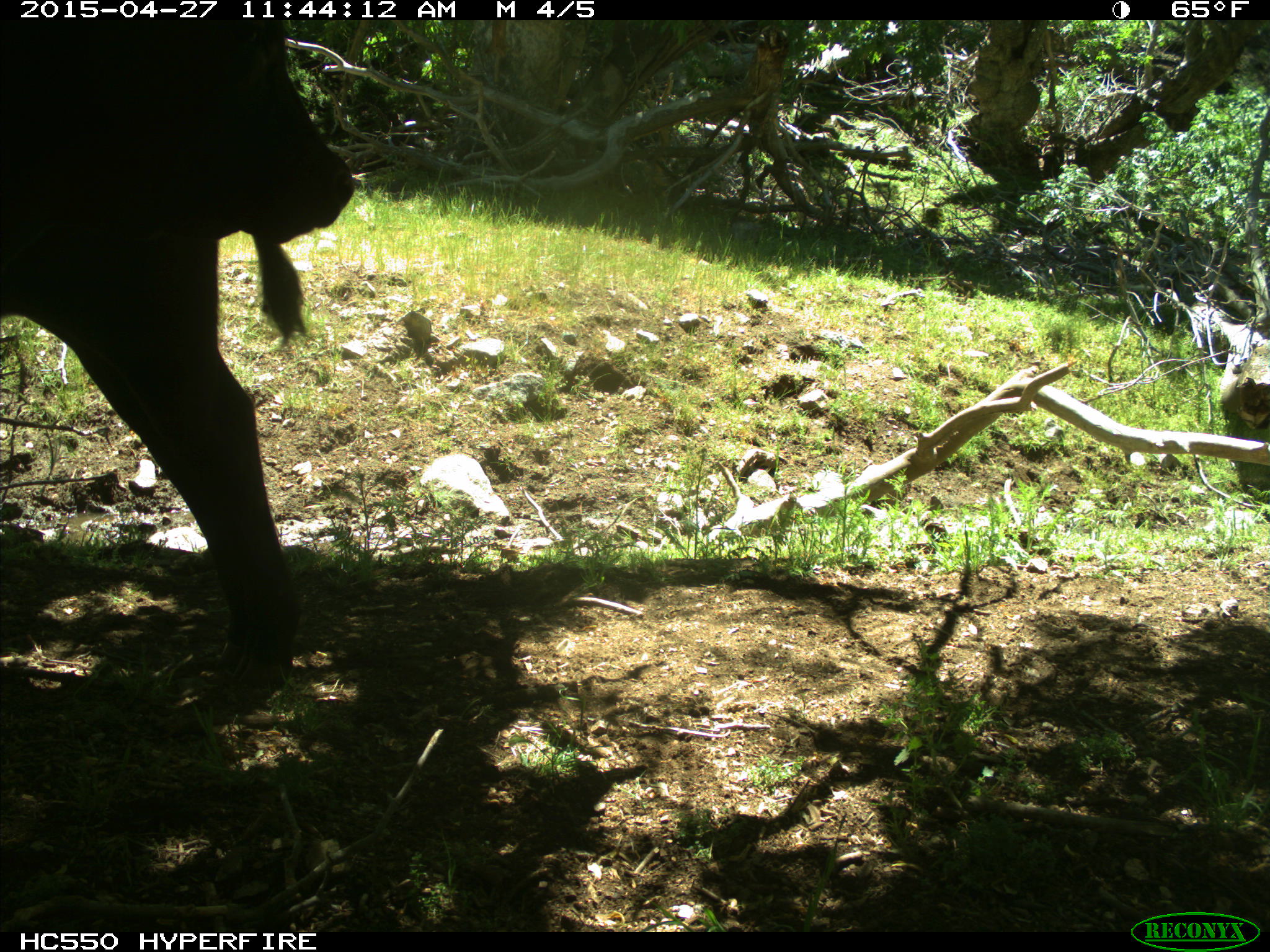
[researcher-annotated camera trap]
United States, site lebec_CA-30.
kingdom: Animalia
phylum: Chordata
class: Mammalia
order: Artiodactyla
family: Bovidae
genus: Bos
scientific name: Bos taurus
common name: domestic cow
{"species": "Bos taurus (domestic cow)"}